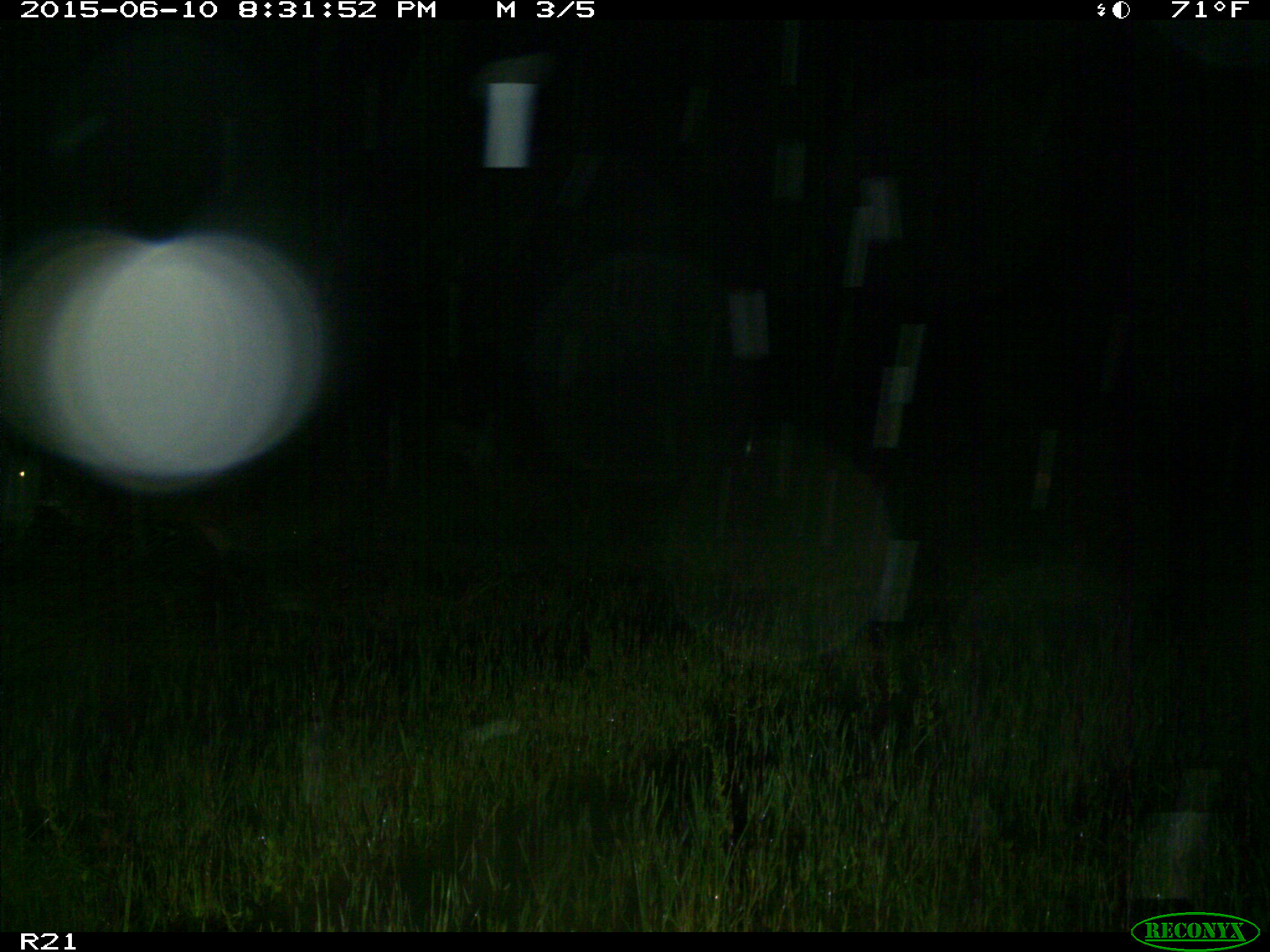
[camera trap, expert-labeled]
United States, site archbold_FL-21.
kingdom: Animalia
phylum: Chordata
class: Mammalia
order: Artiodactyla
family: Bovidae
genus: Bos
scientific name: Bos taurus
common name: domestic cow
Bos taurus (domestic cow).